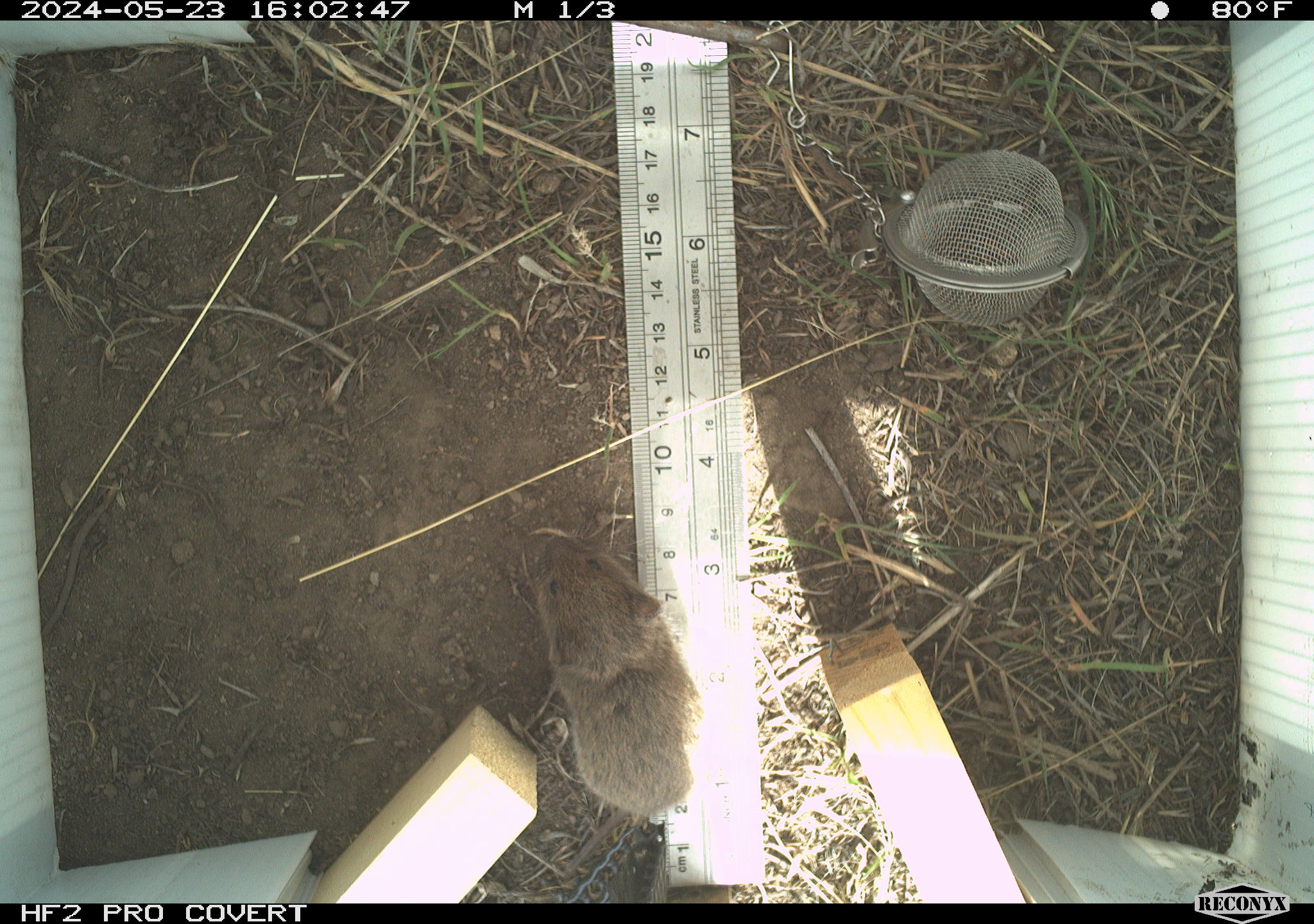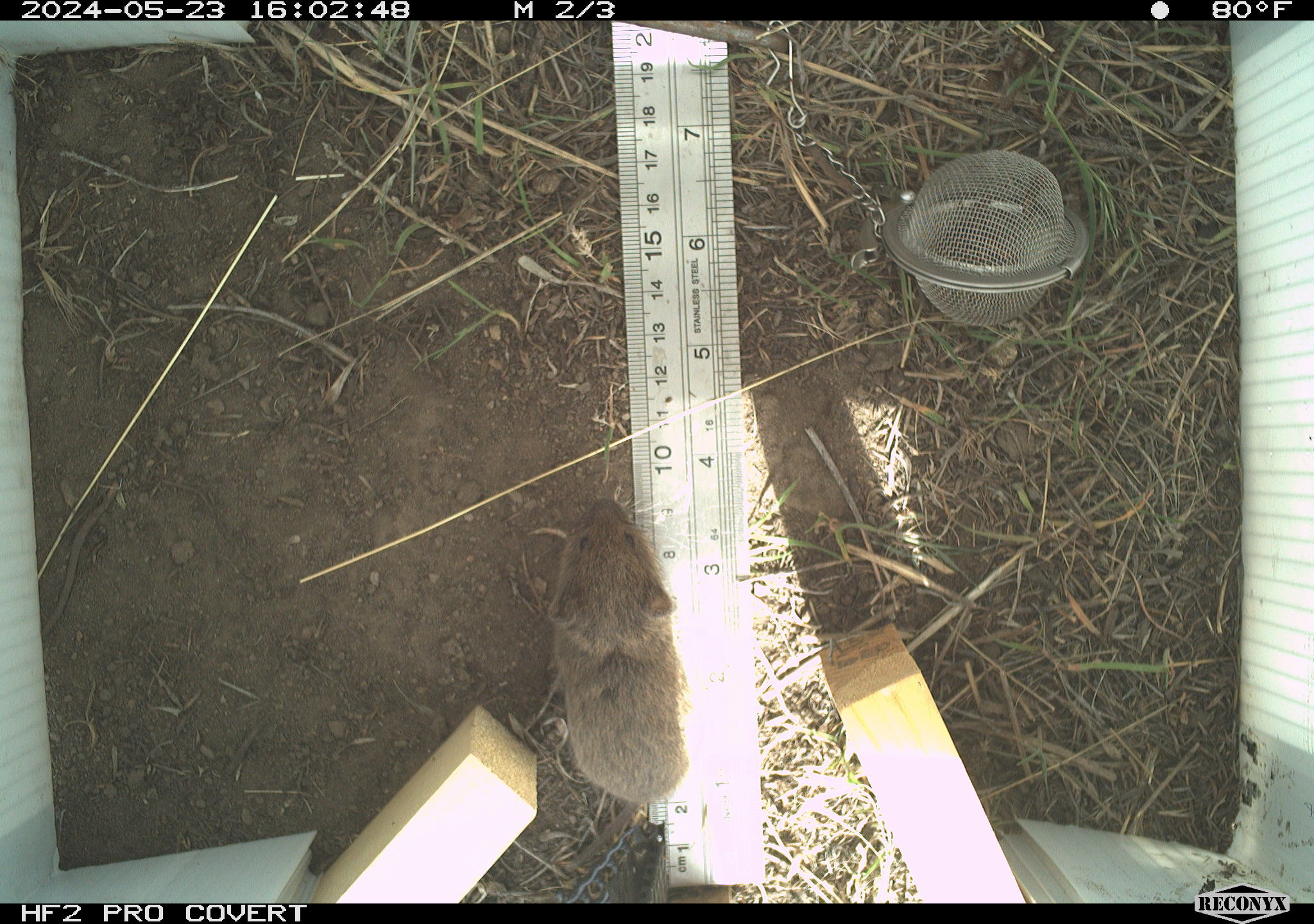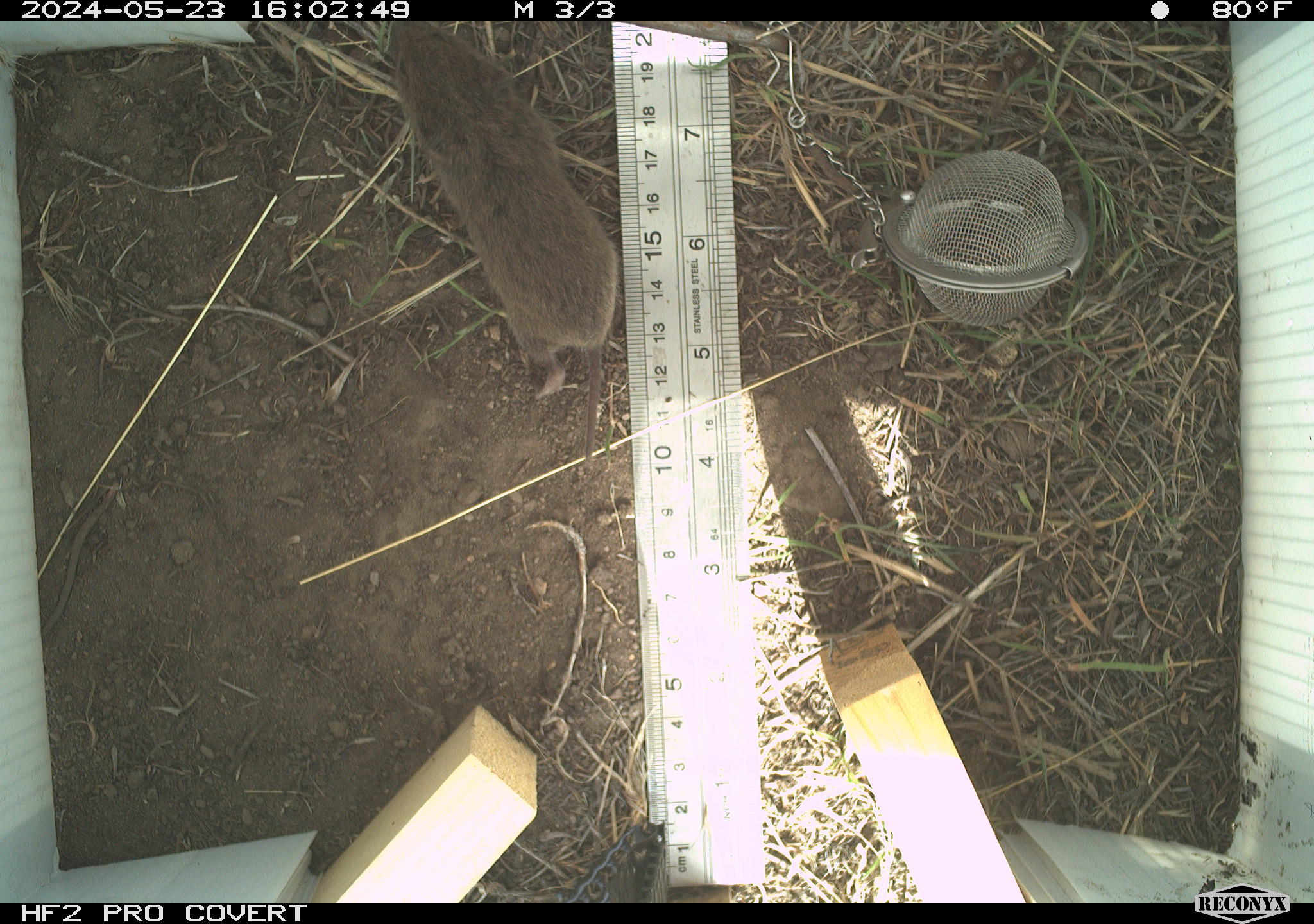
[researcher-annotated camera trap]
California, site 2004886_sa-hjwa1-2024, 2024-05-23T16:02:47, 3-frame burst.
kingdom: Animalia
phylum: Chordata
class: Mammalia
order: Rodentia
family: Cricetidae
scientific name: Cricetidae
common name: hamsters, voles, lemmings, and allies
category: cricetidae family